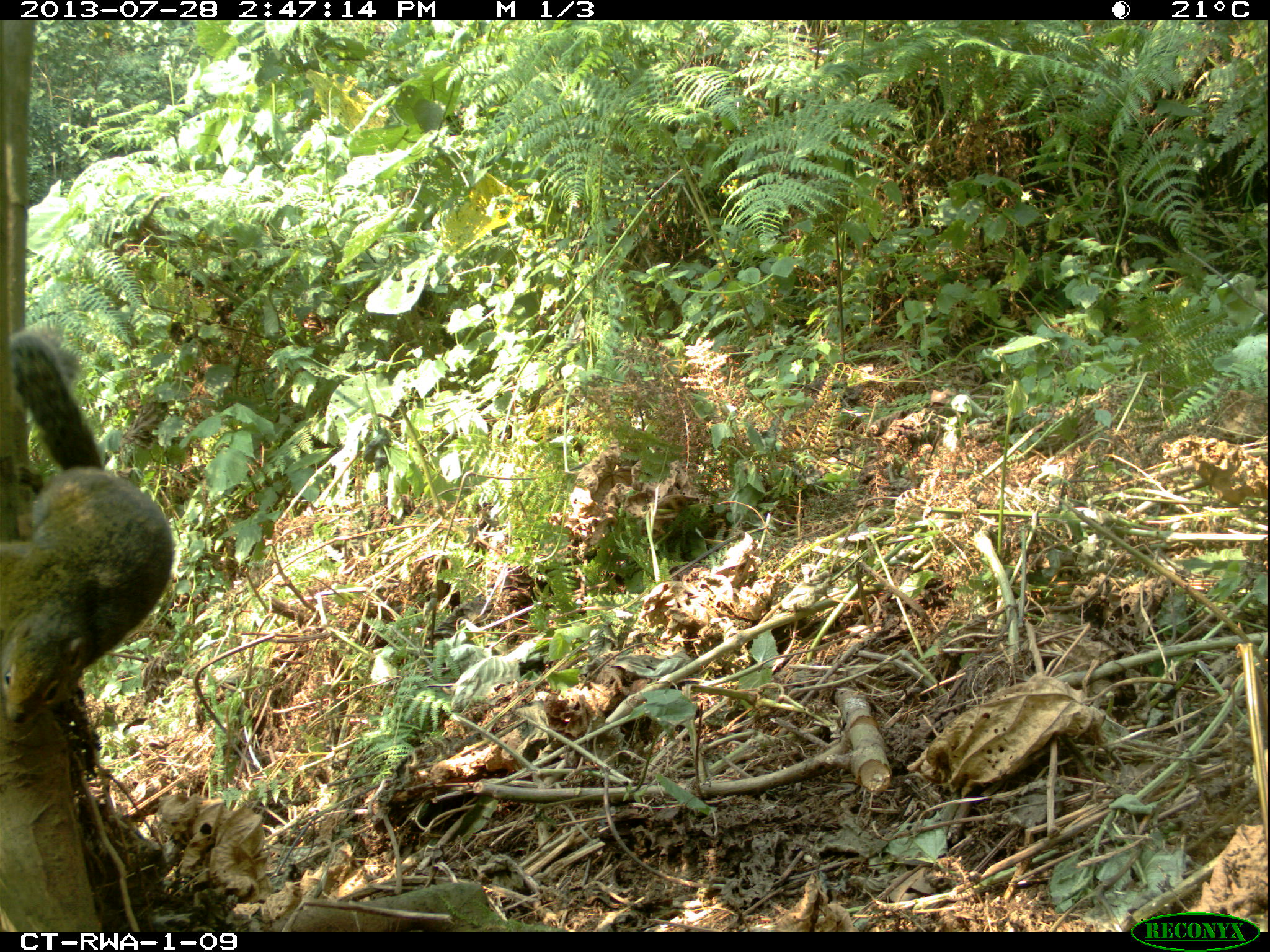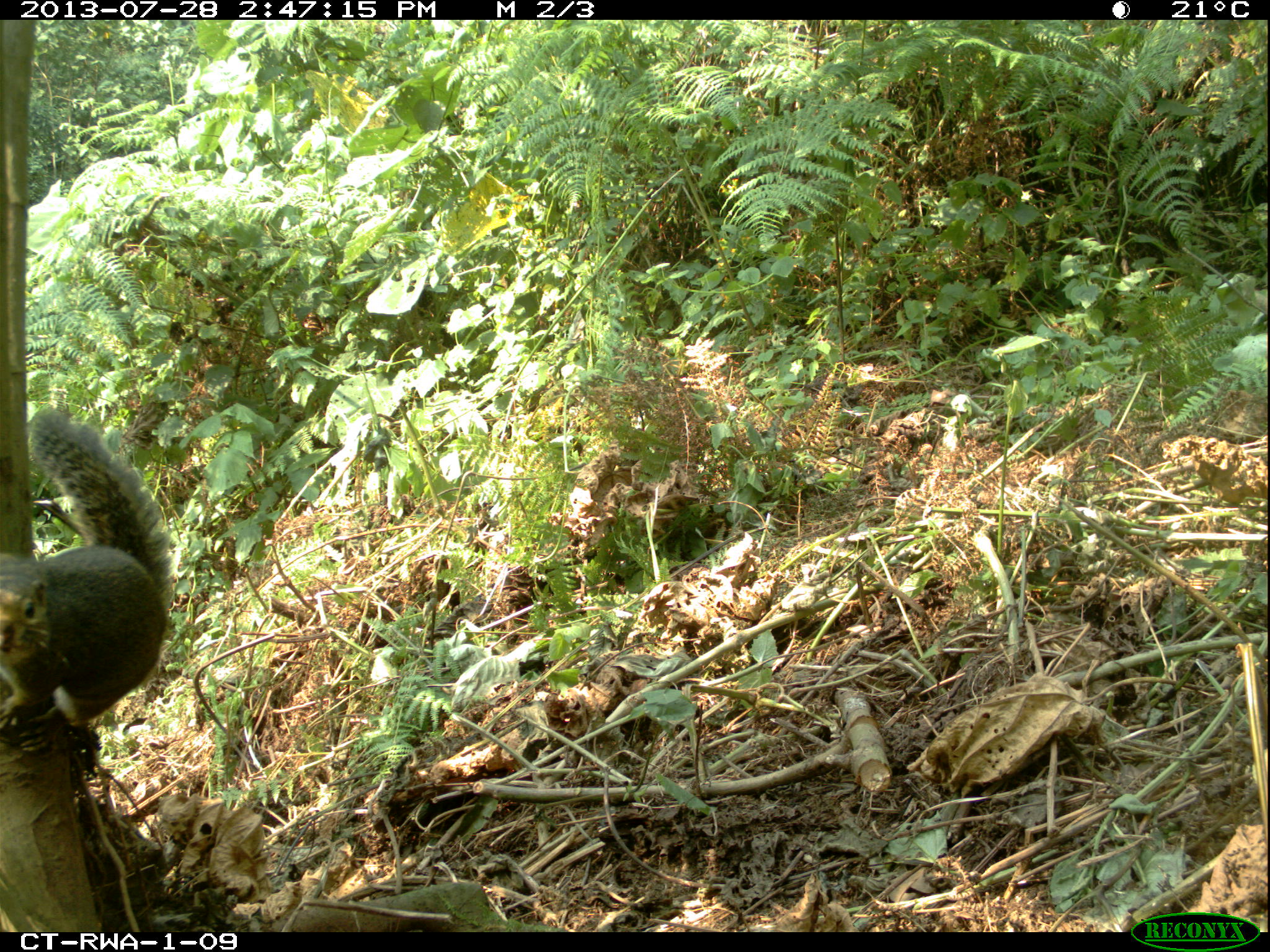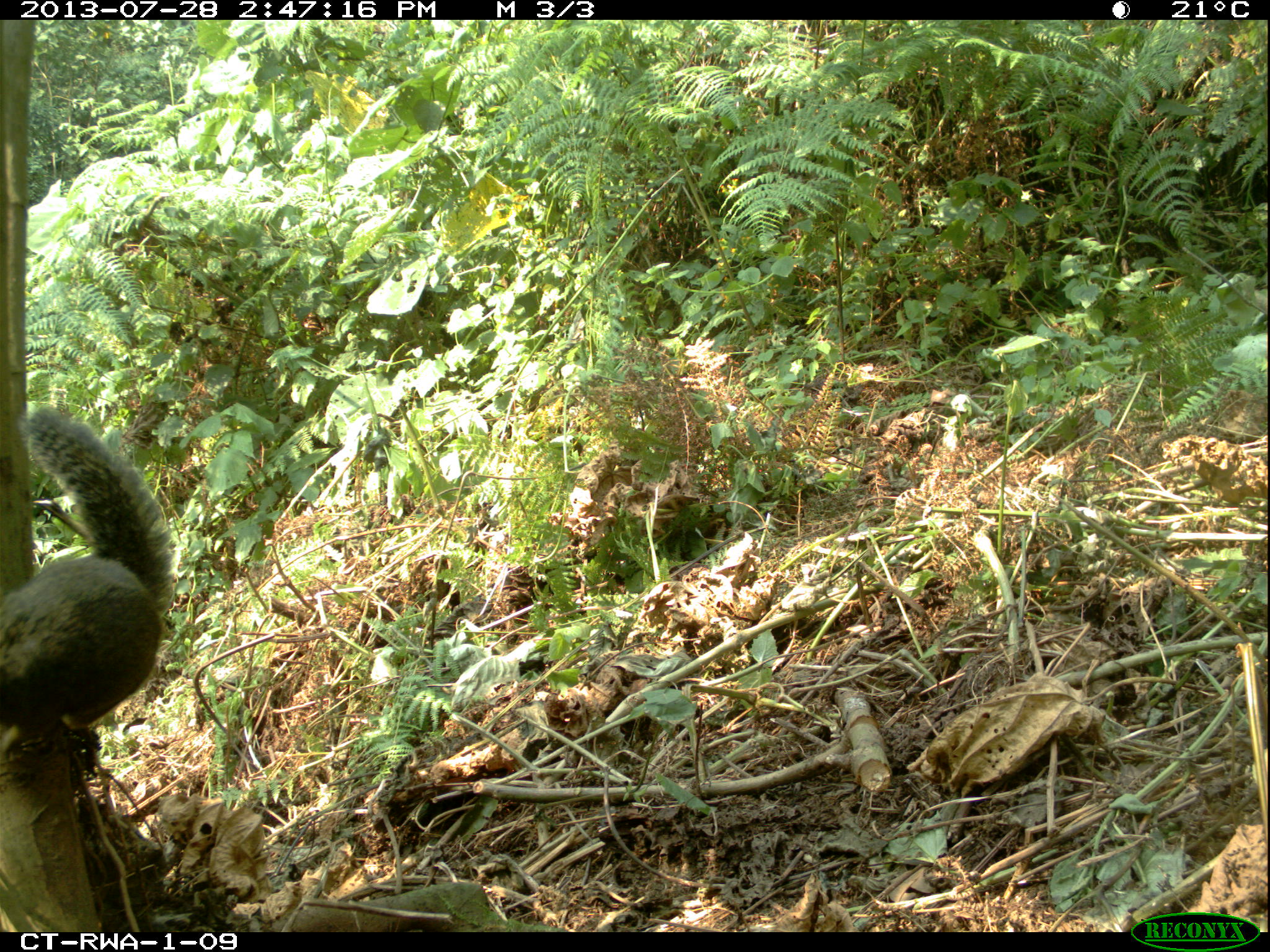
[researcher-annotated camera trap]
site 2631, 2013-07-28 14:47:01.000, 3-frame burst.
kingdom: Animalia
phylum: Chordata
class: Mammalia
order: Rodentia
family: Sciuridae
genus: Funisciurus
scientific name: Funisciurus carruthersi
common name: carruther's mountain squirrel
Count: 1.